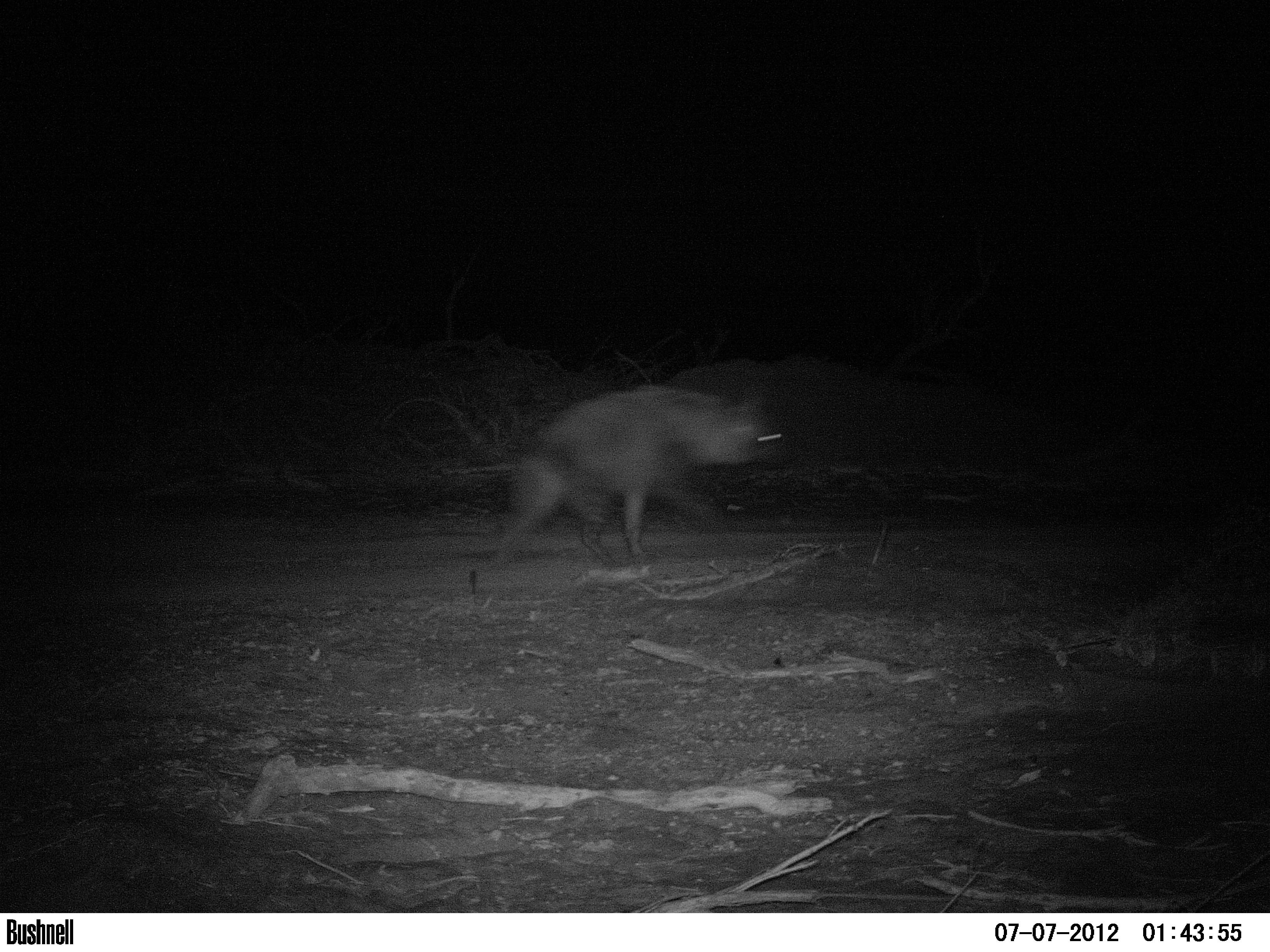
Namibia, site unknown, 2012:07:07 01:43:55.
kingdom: Animalia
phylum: Chordata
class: Mammalia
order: Carnivora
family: Hyaenidae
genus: Parahyaena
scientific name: Parahyaena brunnea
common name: brown hyena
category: hyaena brunnea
Hyaena brunnea (brown hyena) (Parahyaena brunnea).